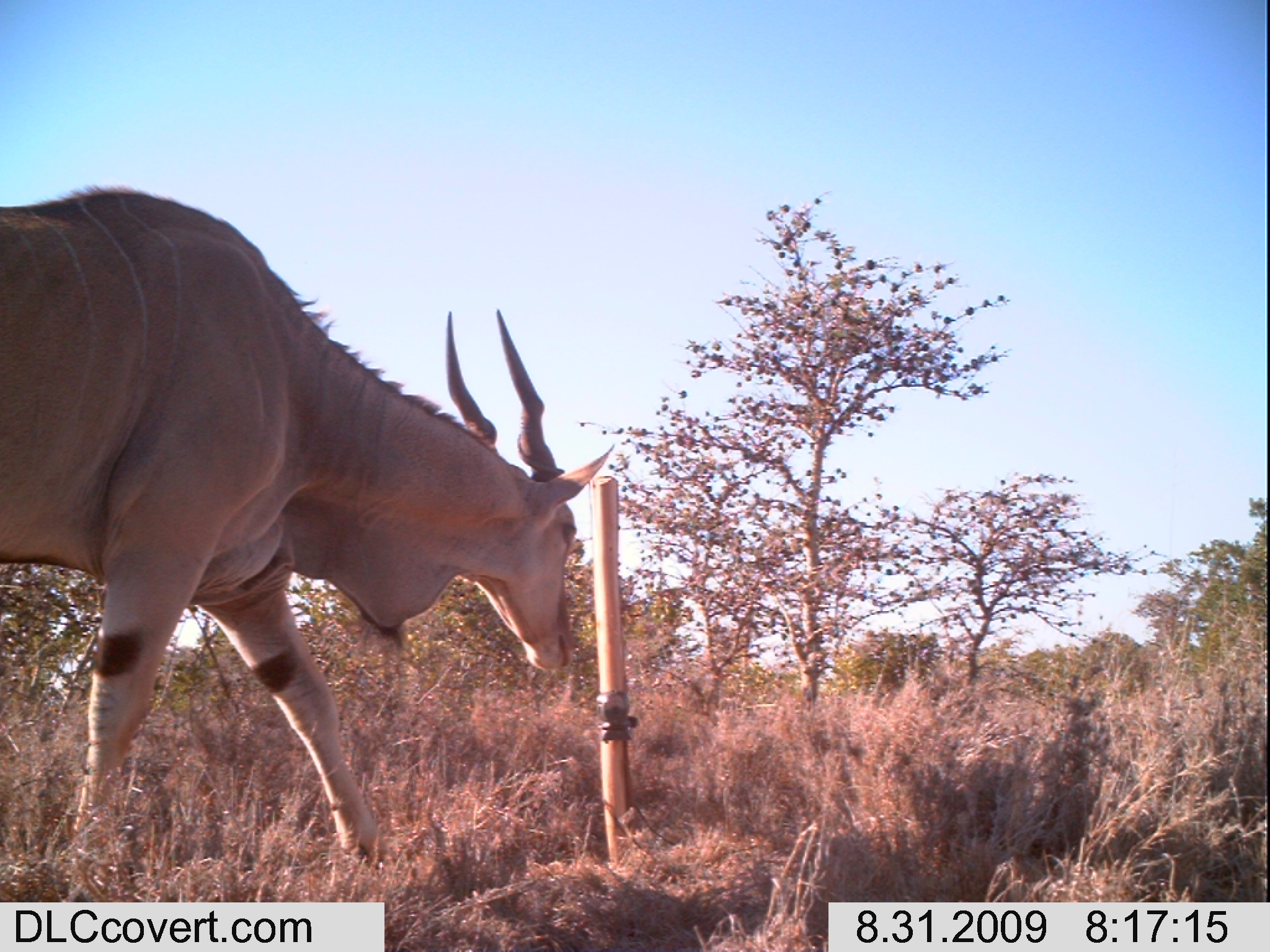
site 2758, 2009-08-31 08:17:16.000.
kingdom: Animalia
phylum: Chordata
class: Mammalia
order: Artiodactyla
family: Bovidae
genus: Tragelaphus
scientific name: Tragelaphus oryx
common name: eland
Tragelaphus oryx (eland), count 1.